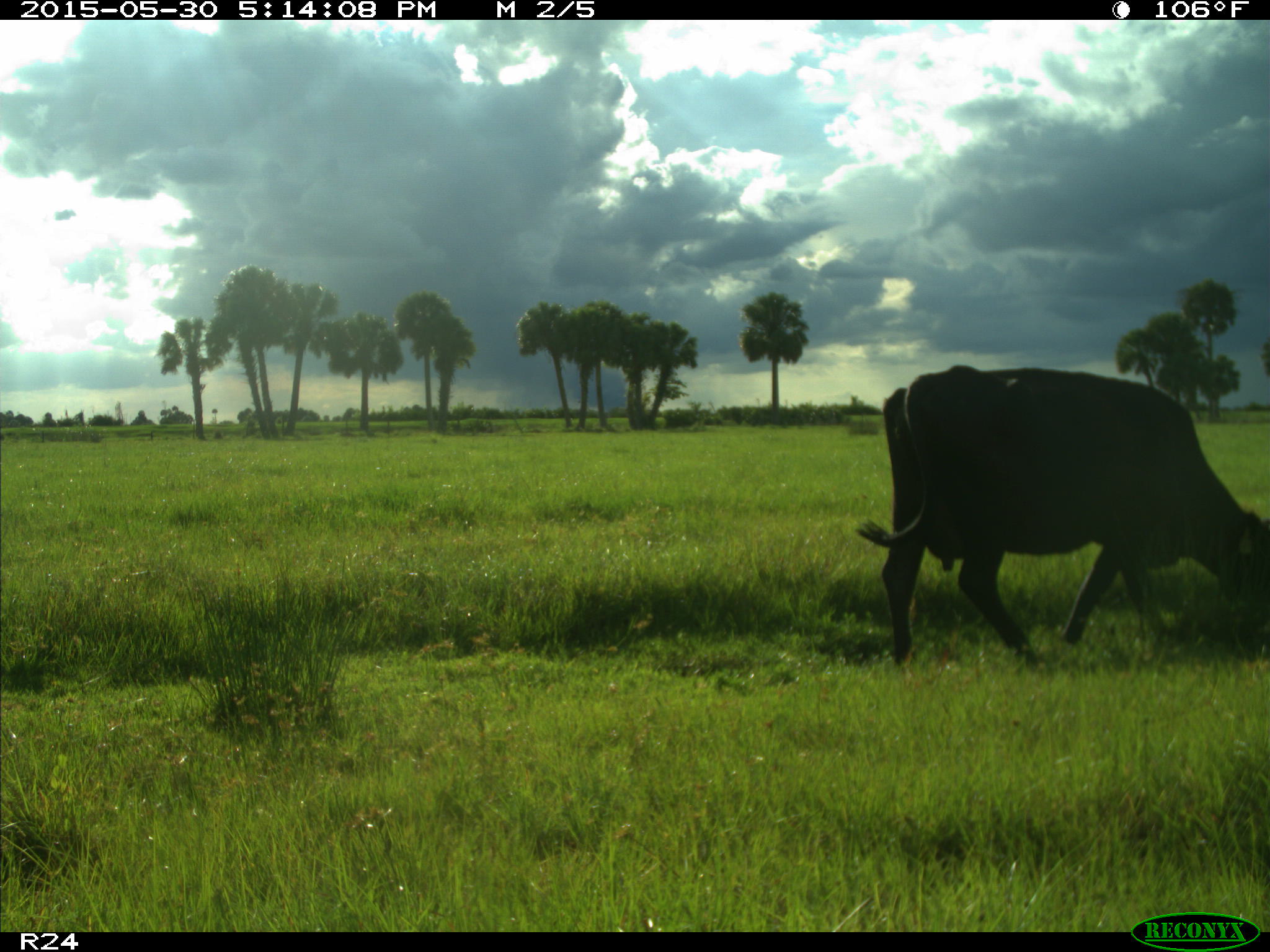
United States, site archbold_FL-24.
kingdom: Animalia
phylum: Chordata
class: Mammalia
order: Carnivora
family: Procyonidae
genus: Procyon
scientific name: Procyon lotor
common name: common raccoon